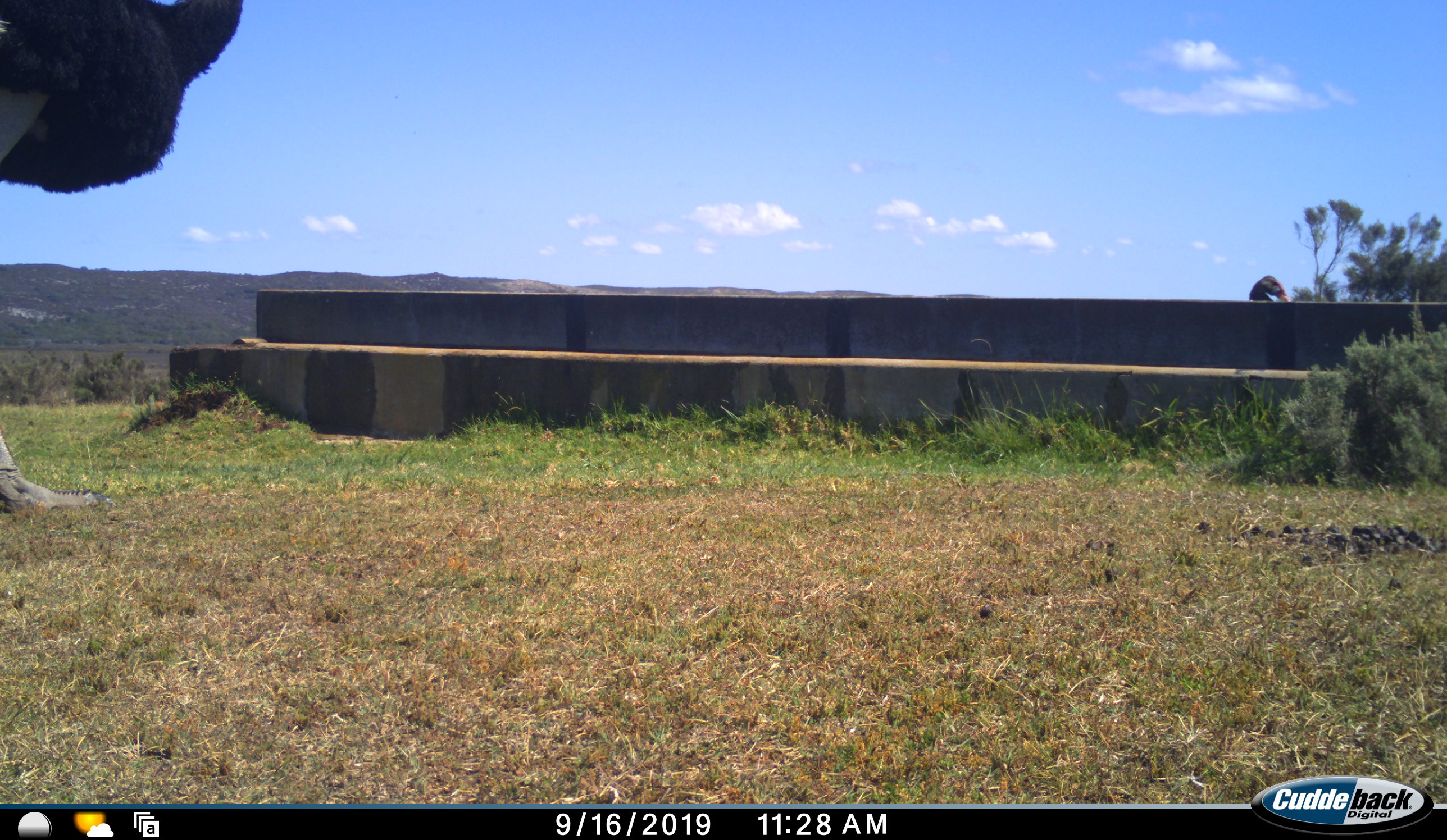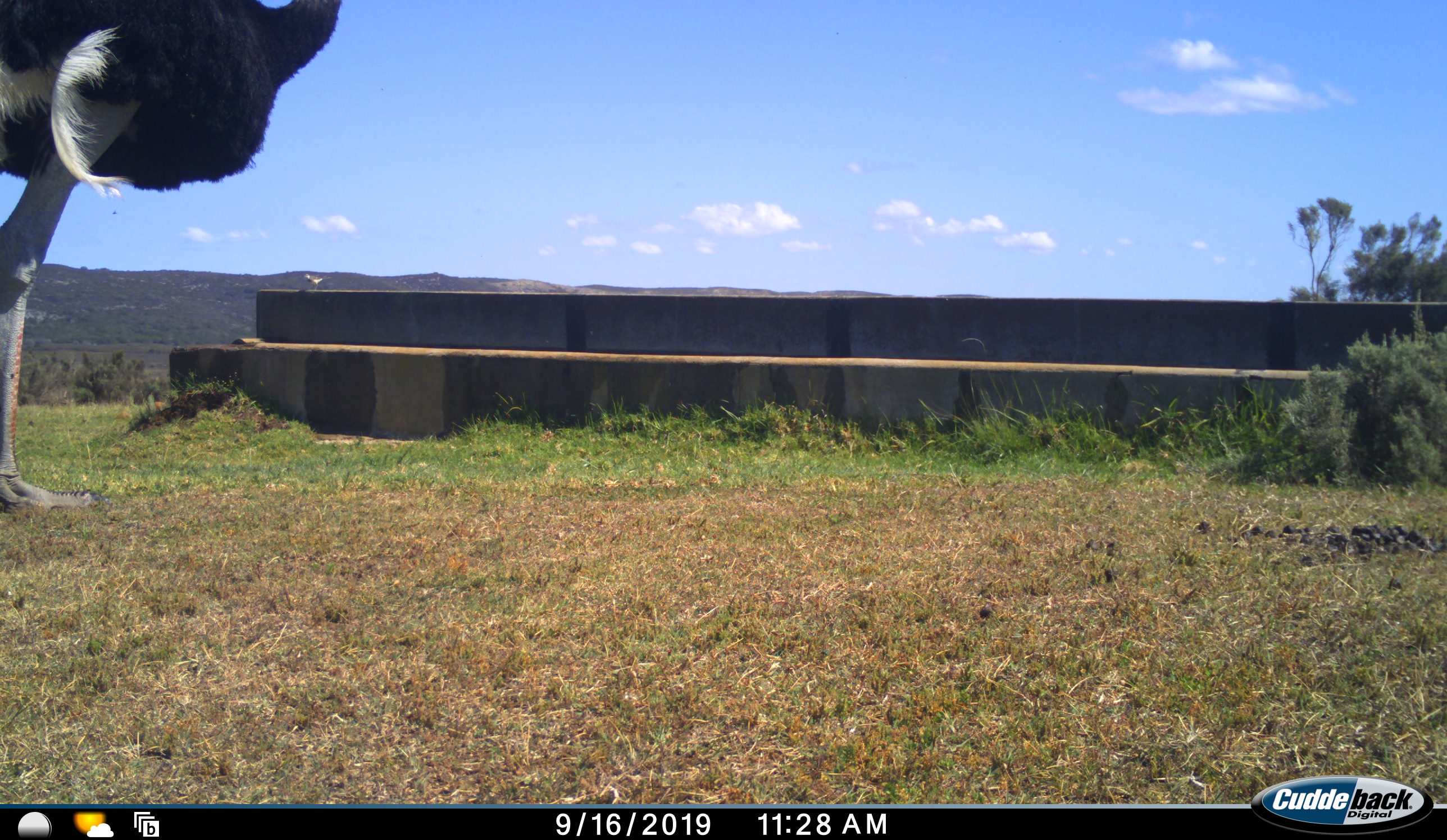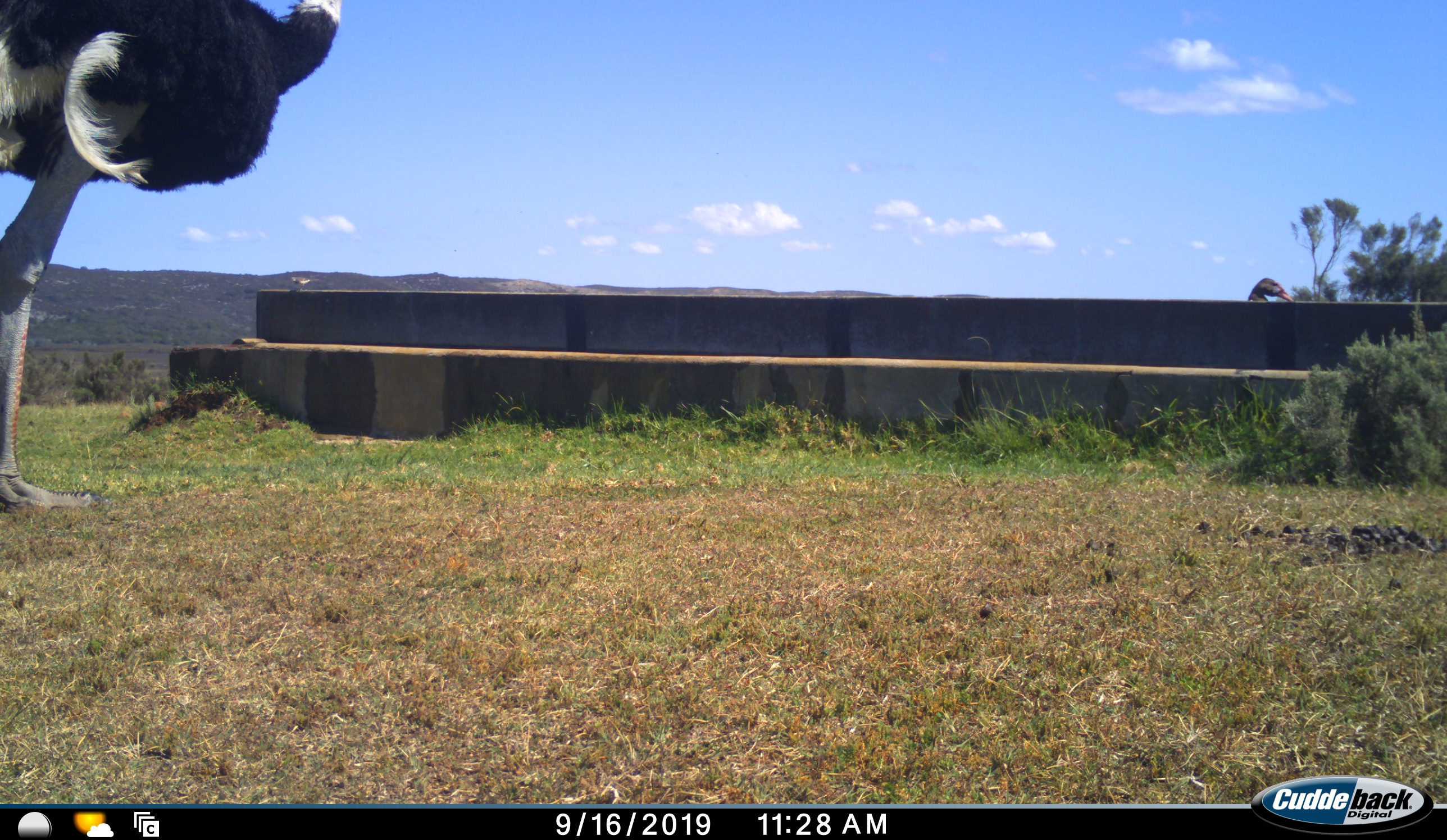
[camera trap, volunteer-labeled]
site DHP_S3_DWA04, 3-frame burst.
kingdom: Animalia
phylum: Chordata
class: Aves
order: Struthioniformes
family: Struthionidae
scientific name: Struthionidae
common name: ostrich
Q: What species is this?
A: Ostrich (Struthionidae).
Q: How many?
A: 1.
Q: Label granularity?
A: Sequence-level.